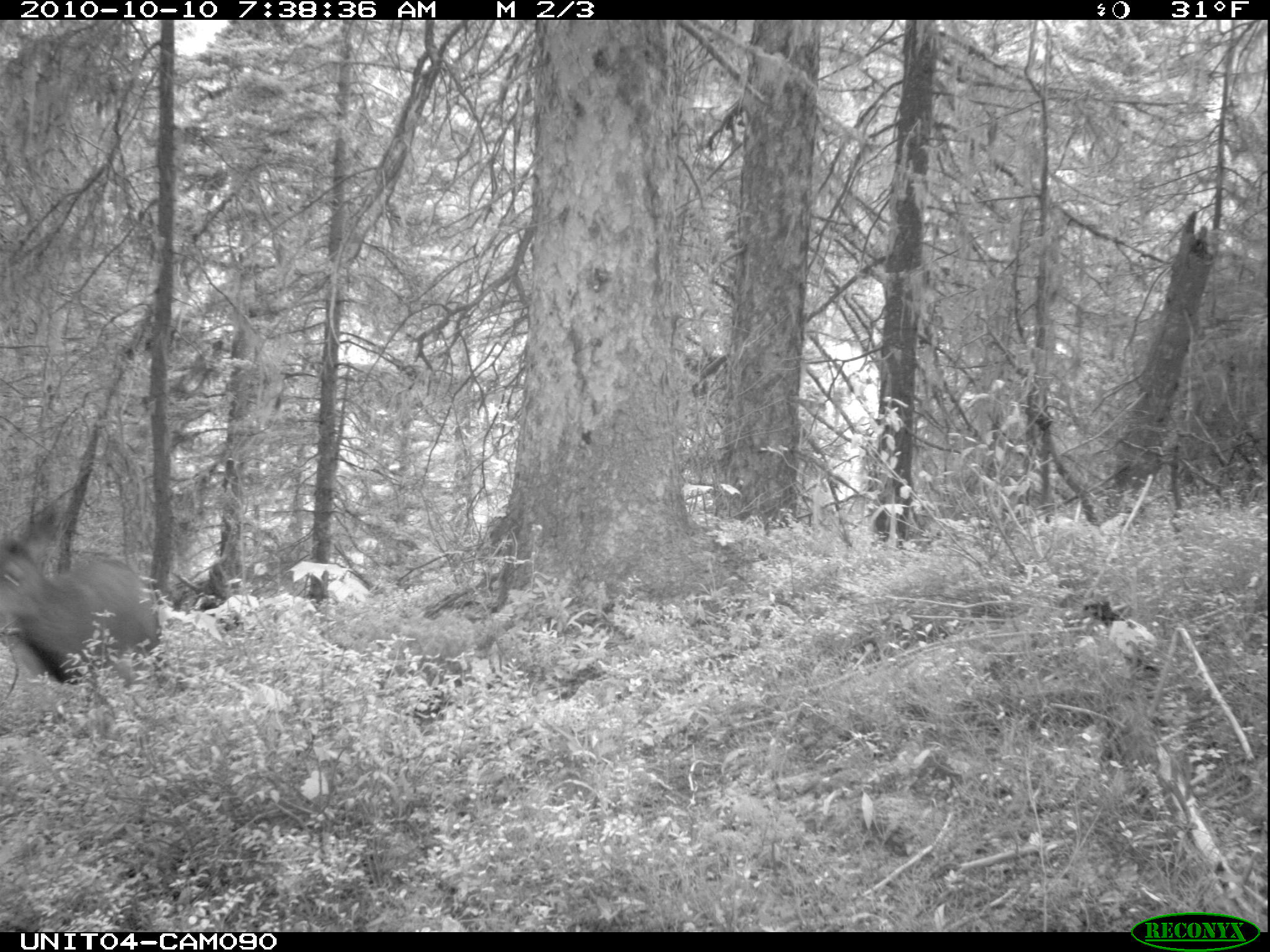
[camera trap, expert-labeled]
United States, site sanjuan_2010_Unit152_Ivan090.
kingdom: Animalia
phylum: Chordata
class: Mammalia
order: Artiodactyla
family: Cervidae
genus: Odocoileus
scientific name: Odocoileus hemionus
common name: mule deer